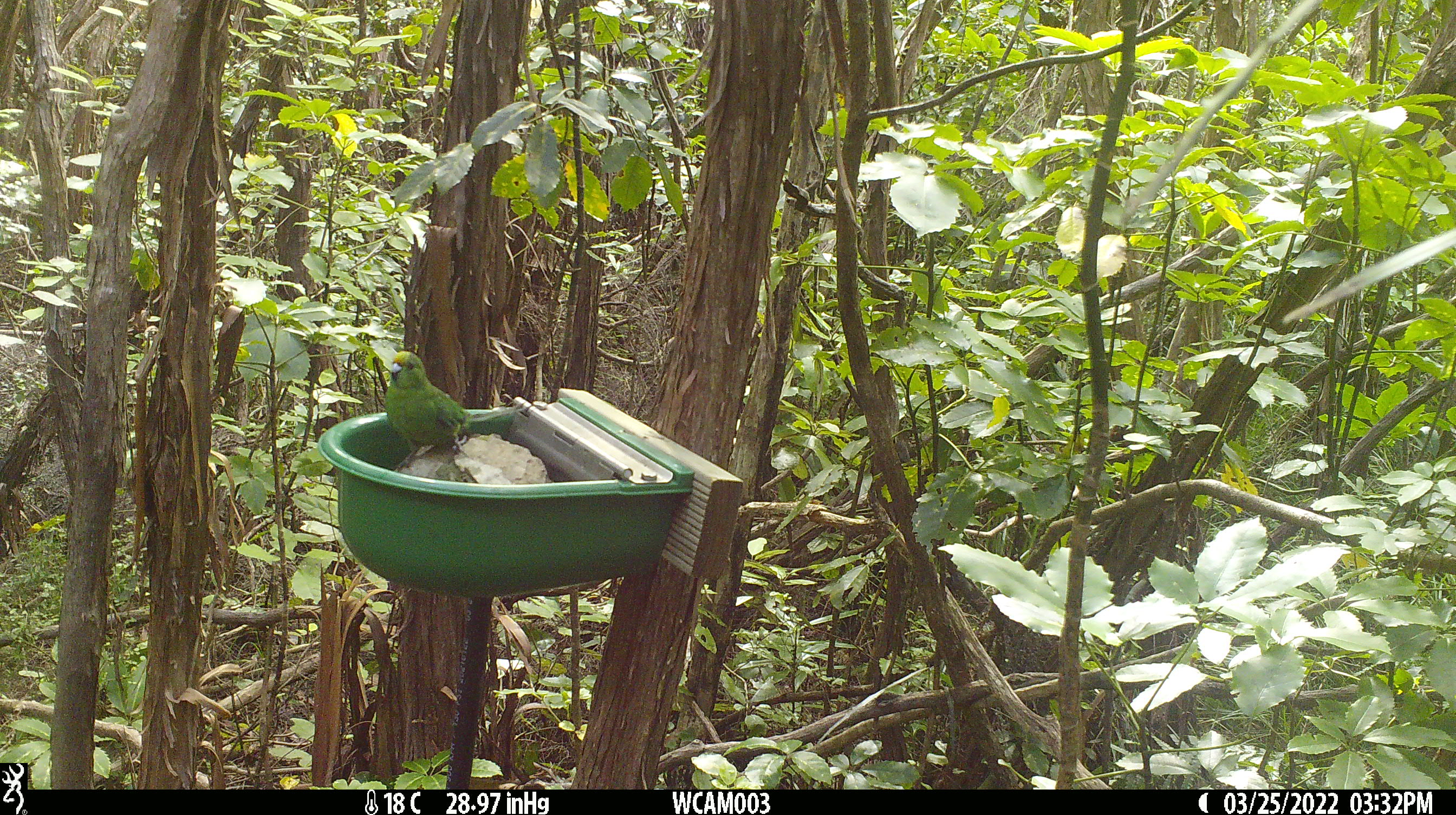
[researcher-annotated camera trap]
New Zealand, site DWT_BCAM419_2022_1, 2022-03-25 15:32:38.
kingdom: Animalia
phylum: Chordata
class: Aves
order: Psittaciformes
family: Psittaculidae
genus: Cyanoramphus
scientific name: Cyanoramphus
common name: parakeet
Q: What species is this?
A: Parakeet (Cyanoramphus).